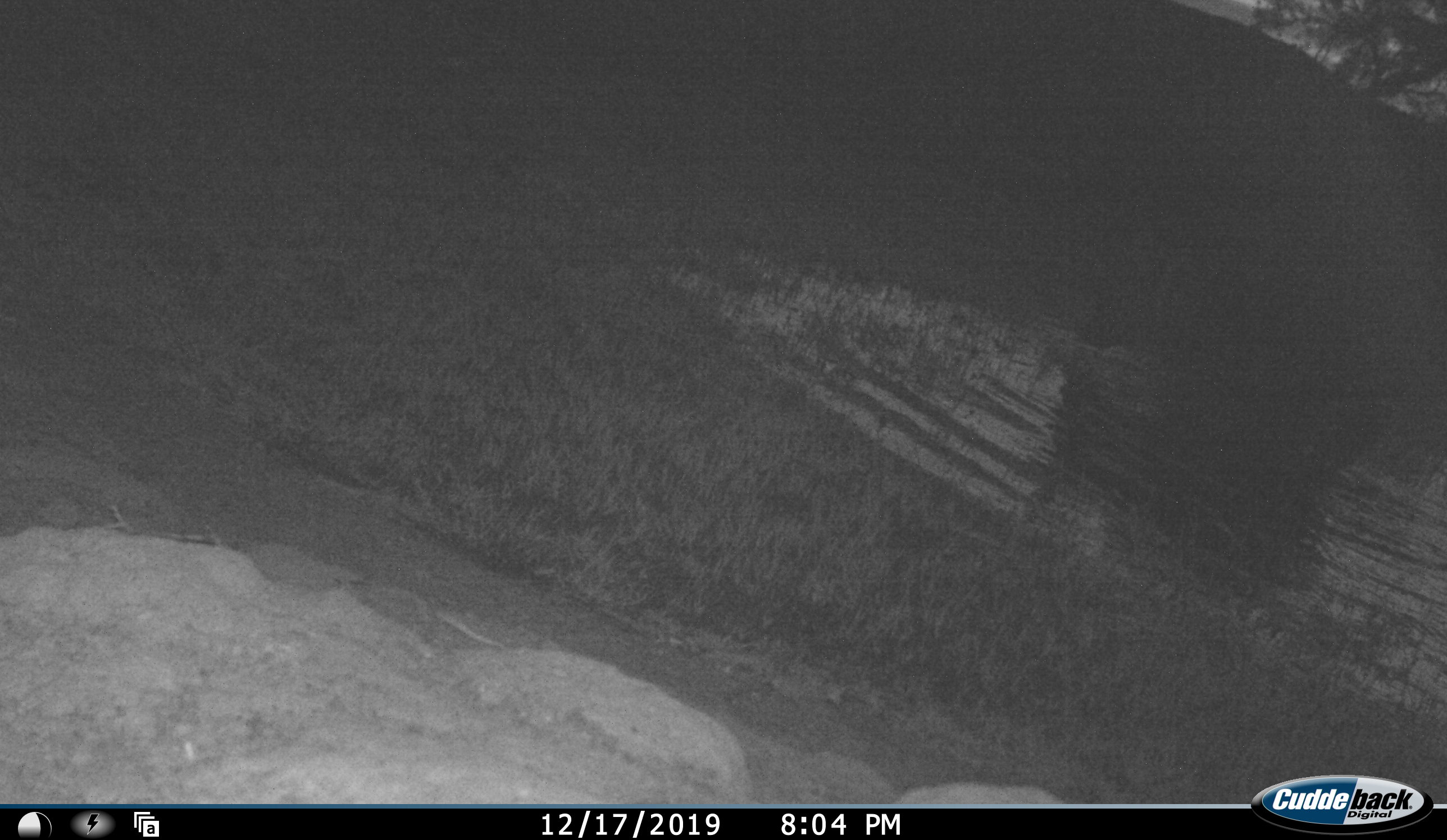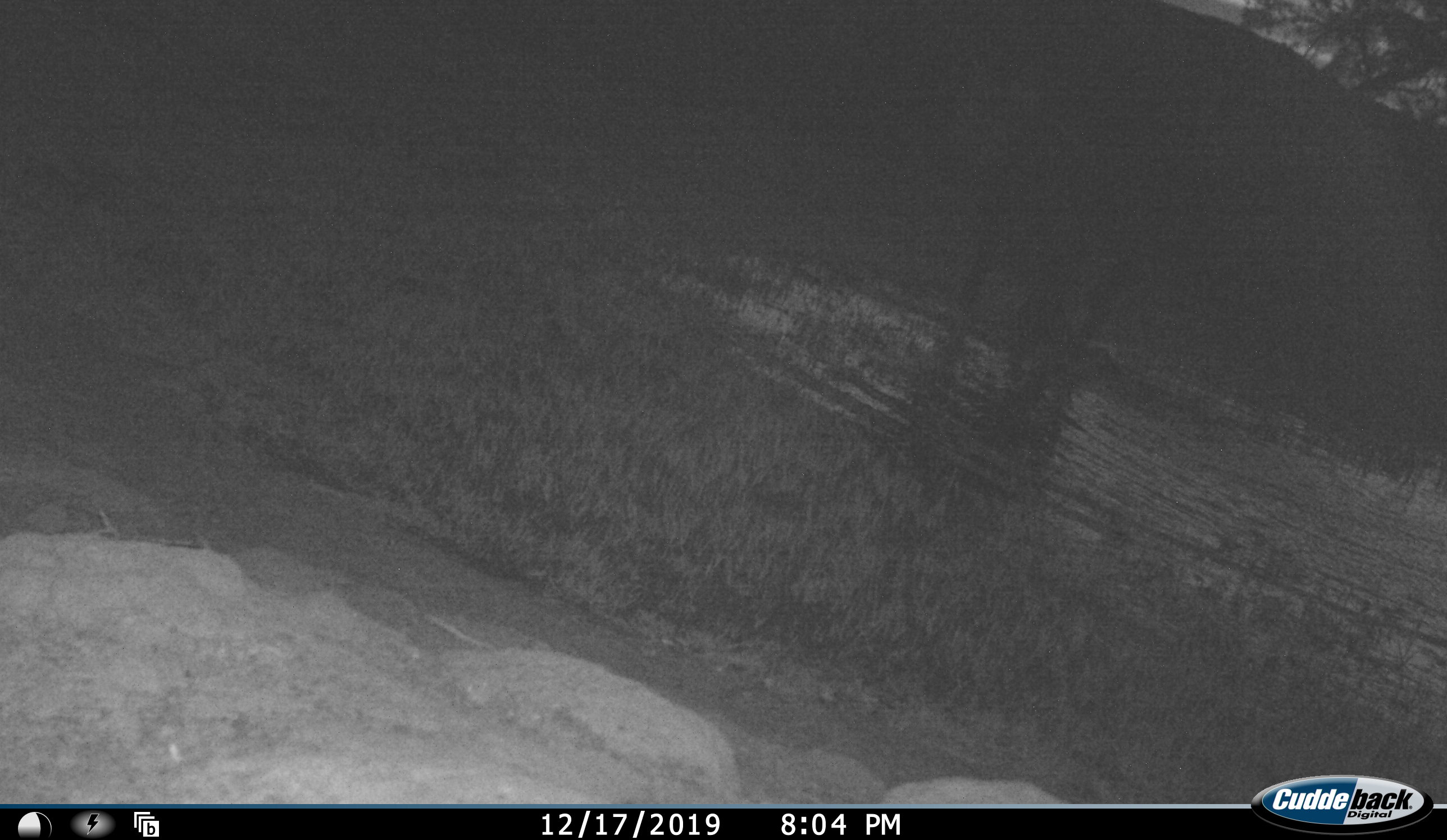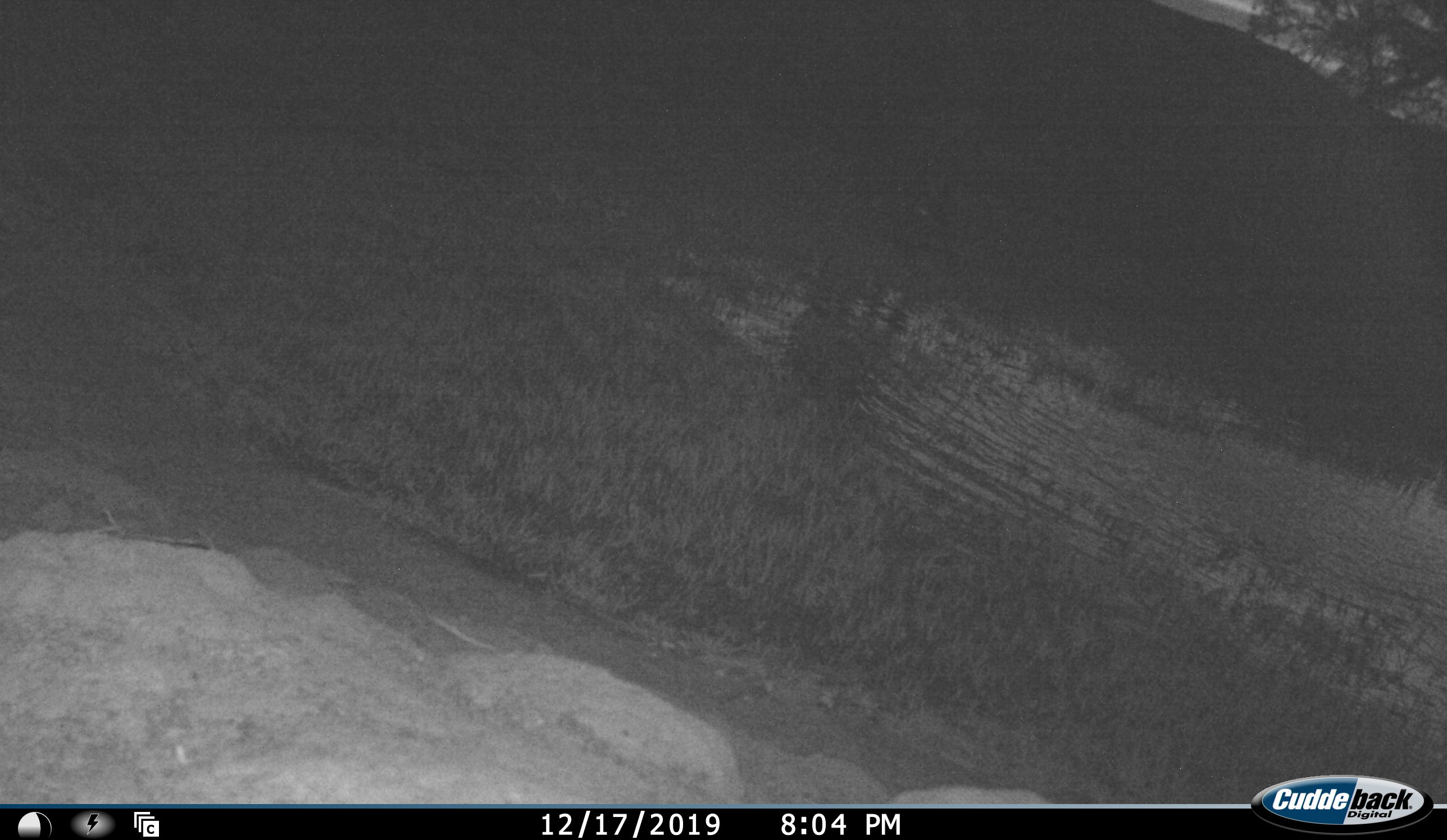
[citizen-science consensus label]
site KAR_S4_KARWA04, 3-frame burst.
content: unidentified animal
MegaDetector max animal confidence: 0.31